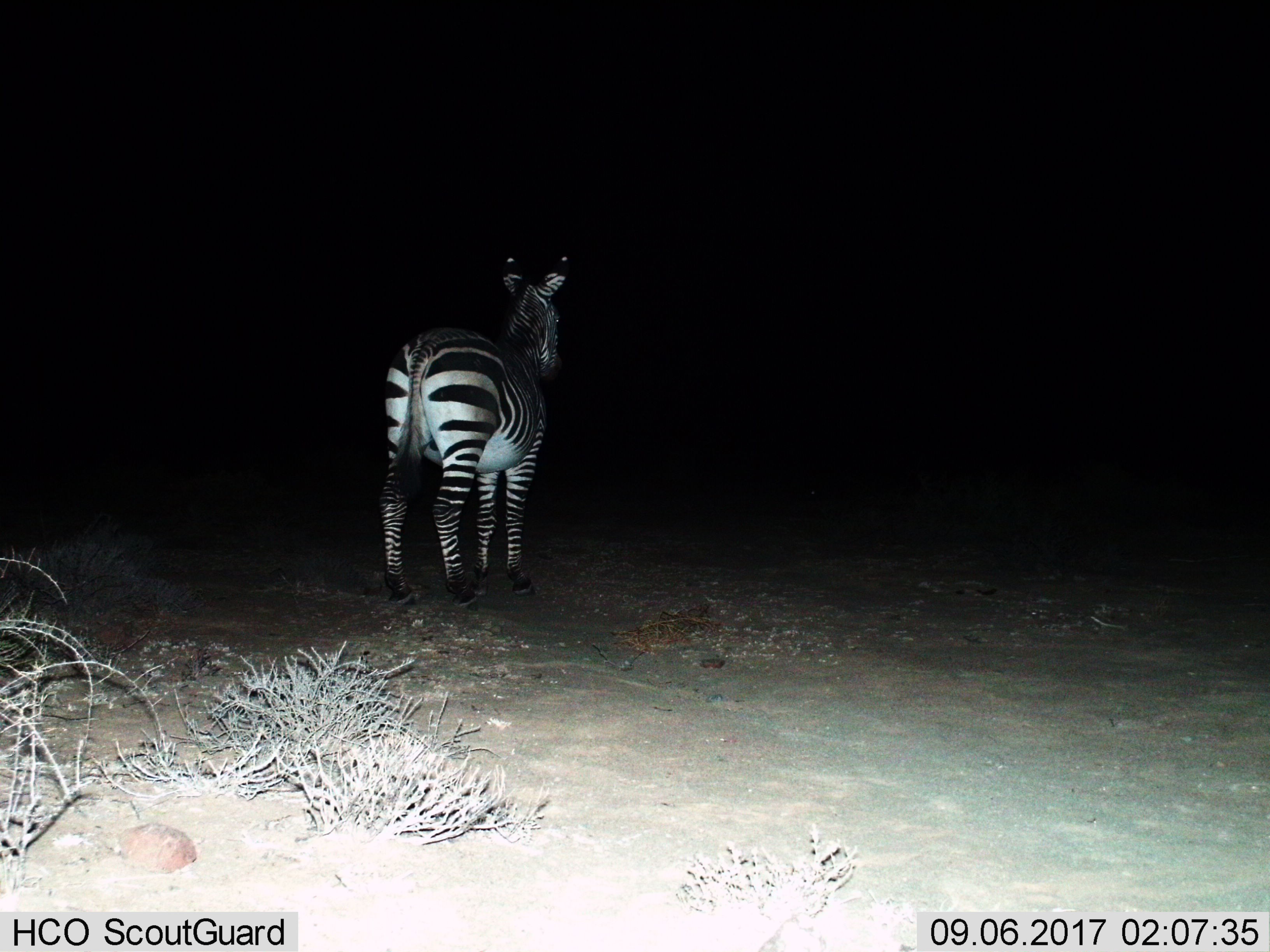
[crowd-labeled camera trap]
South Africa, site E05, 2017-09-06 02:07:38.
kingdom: Animalia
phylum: Chordata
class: Mammalia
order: Perissodactyla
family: Equidae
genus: Equus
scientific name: Equus zebra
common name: mountain zebra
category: zebramountain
Zebramountain (mountain zebra) (Equus zebra), count 1. Behavior (volunteer vote fractions): standing 100%, resting 0%, moving 0%, interacting 0%. Young present (vote fraction): 0%. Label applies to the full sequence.